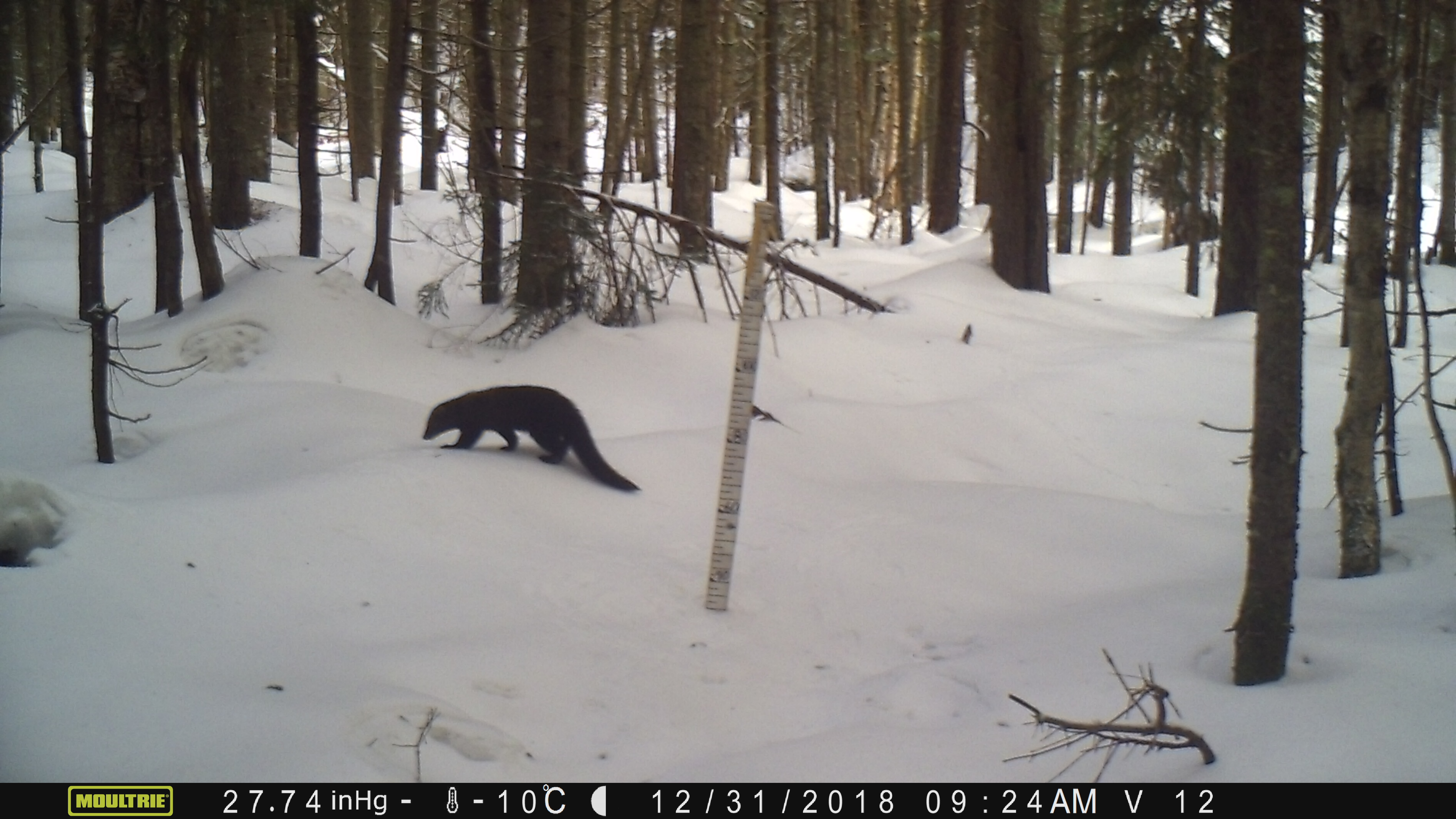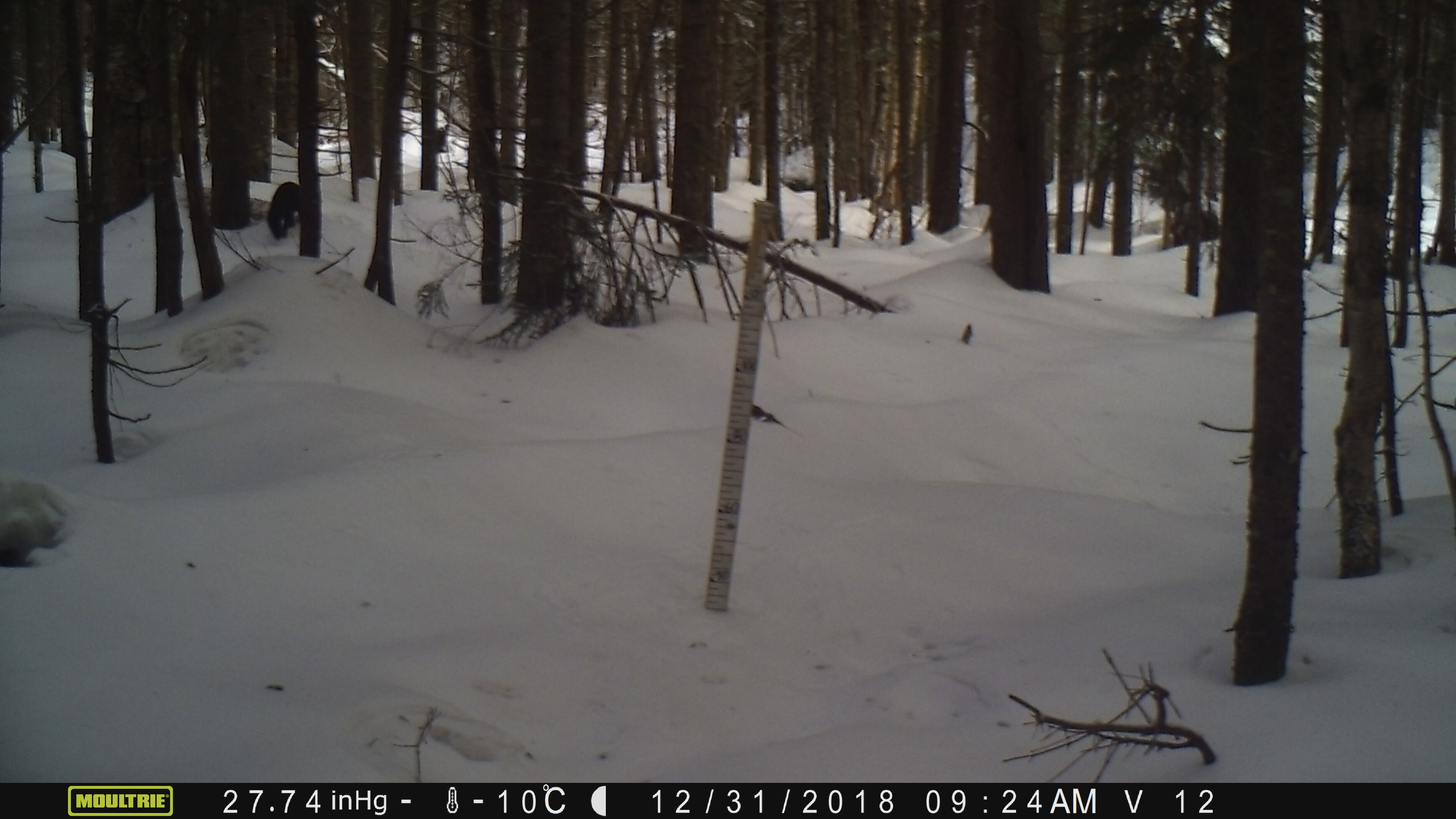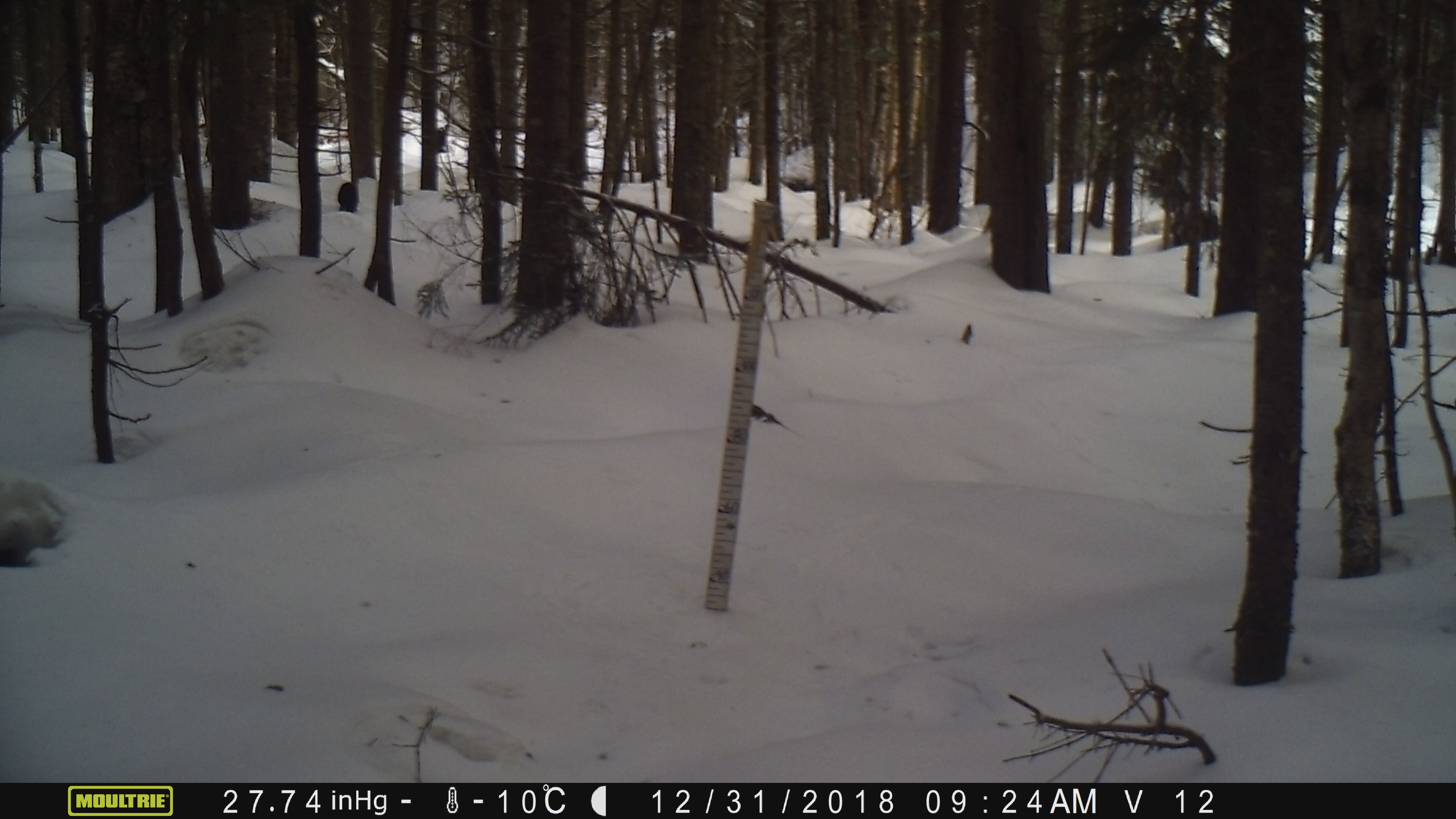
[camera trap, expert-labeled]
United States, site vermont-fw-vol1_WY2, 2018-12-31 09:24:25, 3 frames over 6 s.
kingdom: Animalia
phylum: Chordata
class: Mammalia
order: Carnivora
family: Mustelidae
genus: Pekania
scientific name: Pekania pennanti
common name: fisher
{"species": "fisher (Pekania pennanti)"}